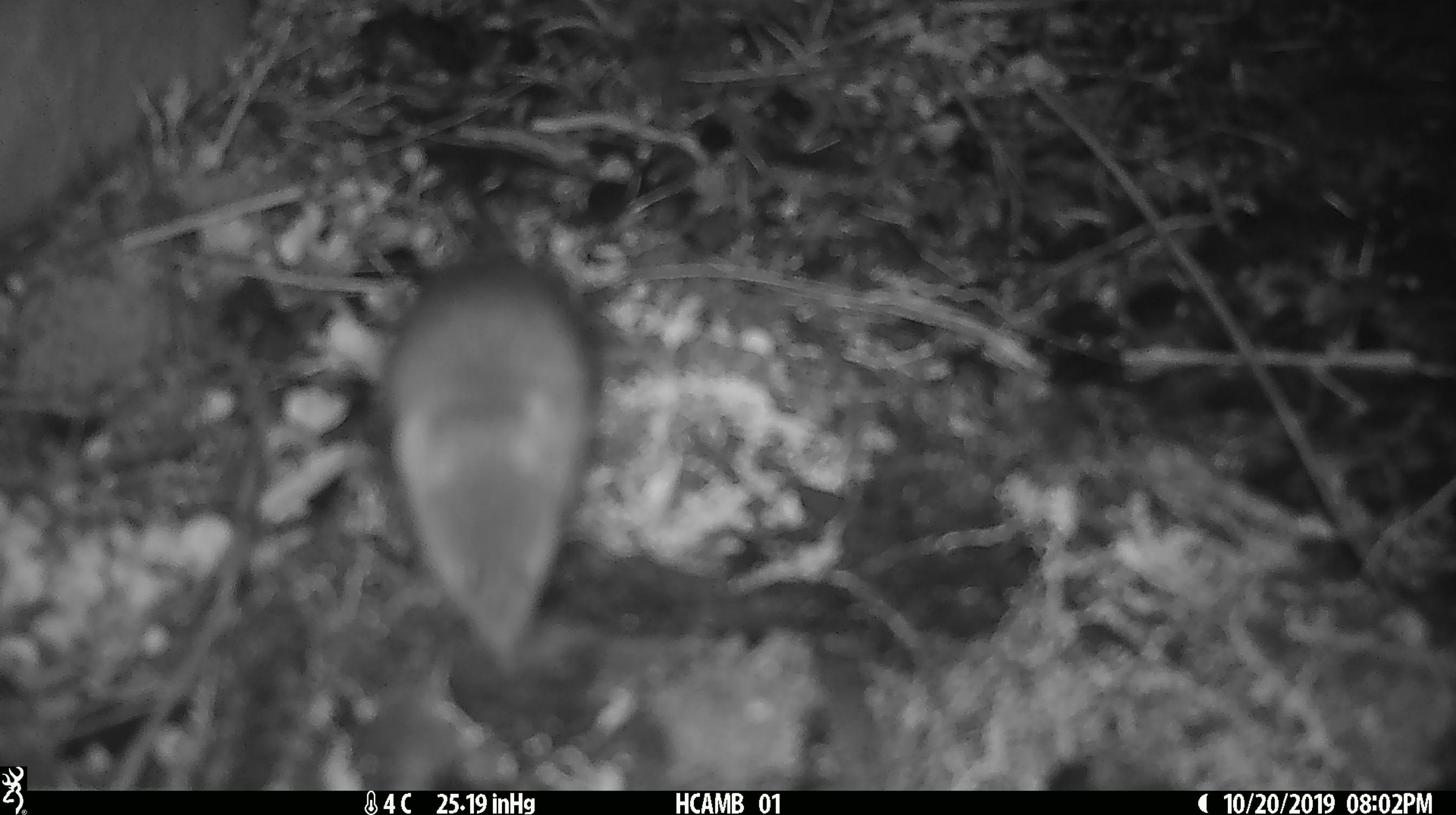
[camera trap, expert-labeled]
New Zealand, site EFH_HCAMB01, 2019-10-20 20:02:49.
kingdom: Animalia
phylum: Chordata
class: Mammalia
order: Rodentia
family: Muridae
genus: Mus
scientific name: Mus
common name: mouse